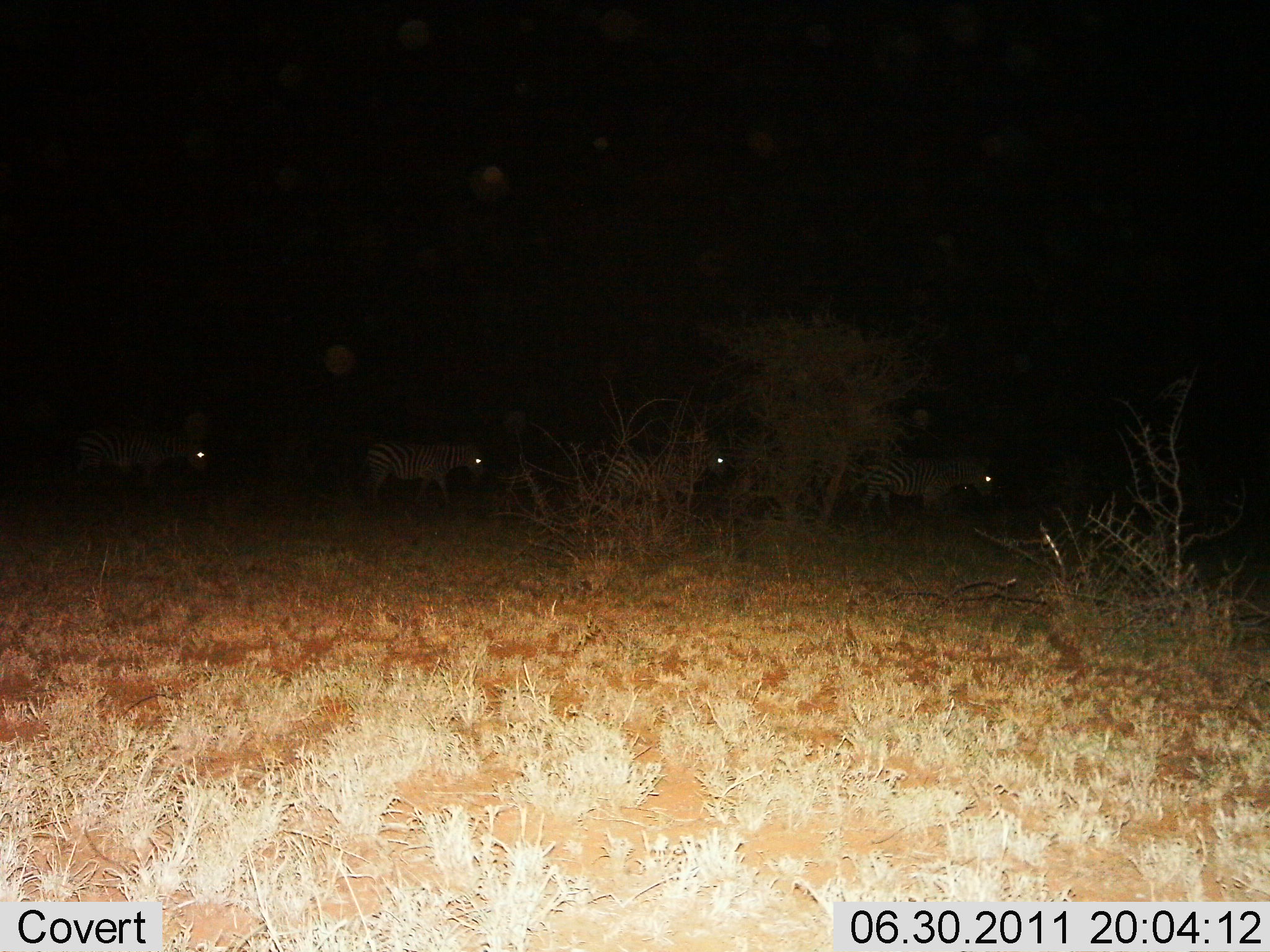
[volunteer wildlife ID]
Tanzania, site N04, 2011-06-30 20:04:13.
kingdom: Animalia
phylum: Chordata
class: Mammalia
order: Perissodactyla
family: Equidae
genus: Equus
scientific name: Equus quagga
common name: plains zebra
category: zebra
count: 4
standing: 9%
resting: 0%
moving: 100%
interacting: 0%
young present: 0%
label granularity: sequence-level